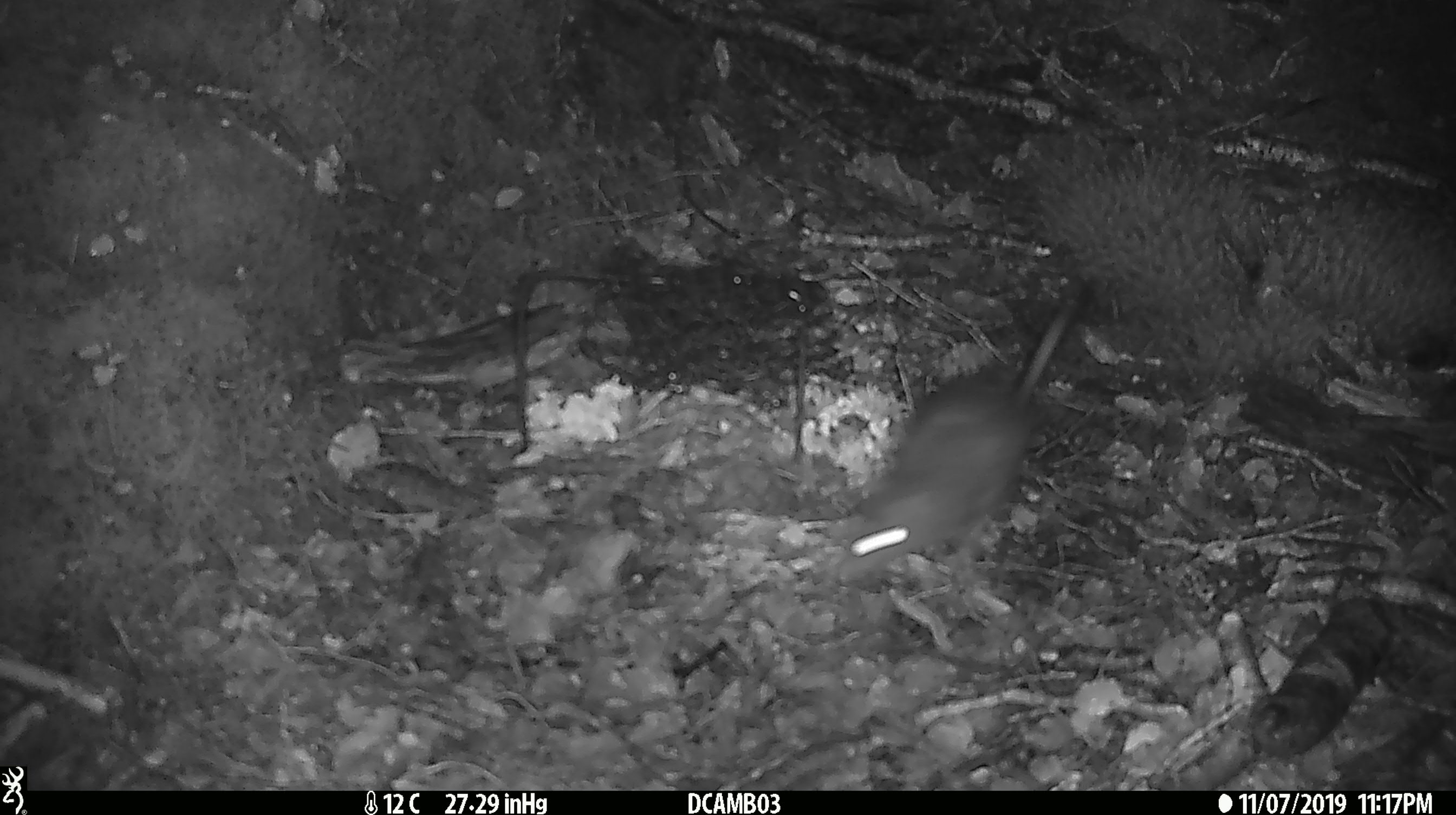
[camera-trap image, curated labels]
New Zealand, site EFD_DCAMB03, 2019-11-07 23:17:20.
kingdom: Animalia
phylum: Chordata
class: Mammalia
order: Rodentia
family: Muridae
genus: Rattus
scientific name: Rattus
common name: rat